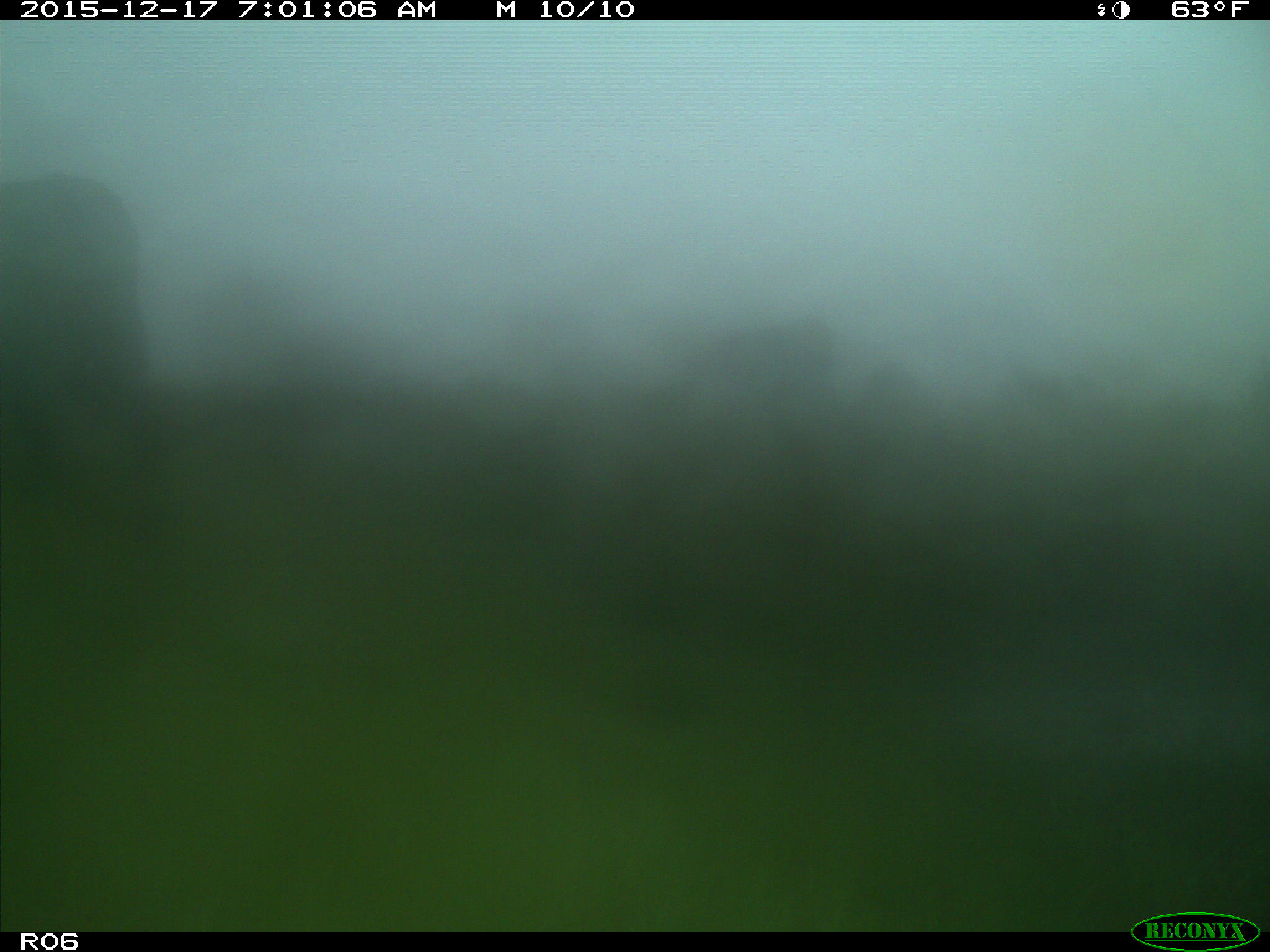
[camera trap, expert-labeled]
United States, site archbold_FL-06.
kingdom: Animalia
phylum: Chordata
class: Mammalia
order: Artiodactyla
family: Bovidae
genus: Bos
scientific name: Bos taurus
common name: domestic cow